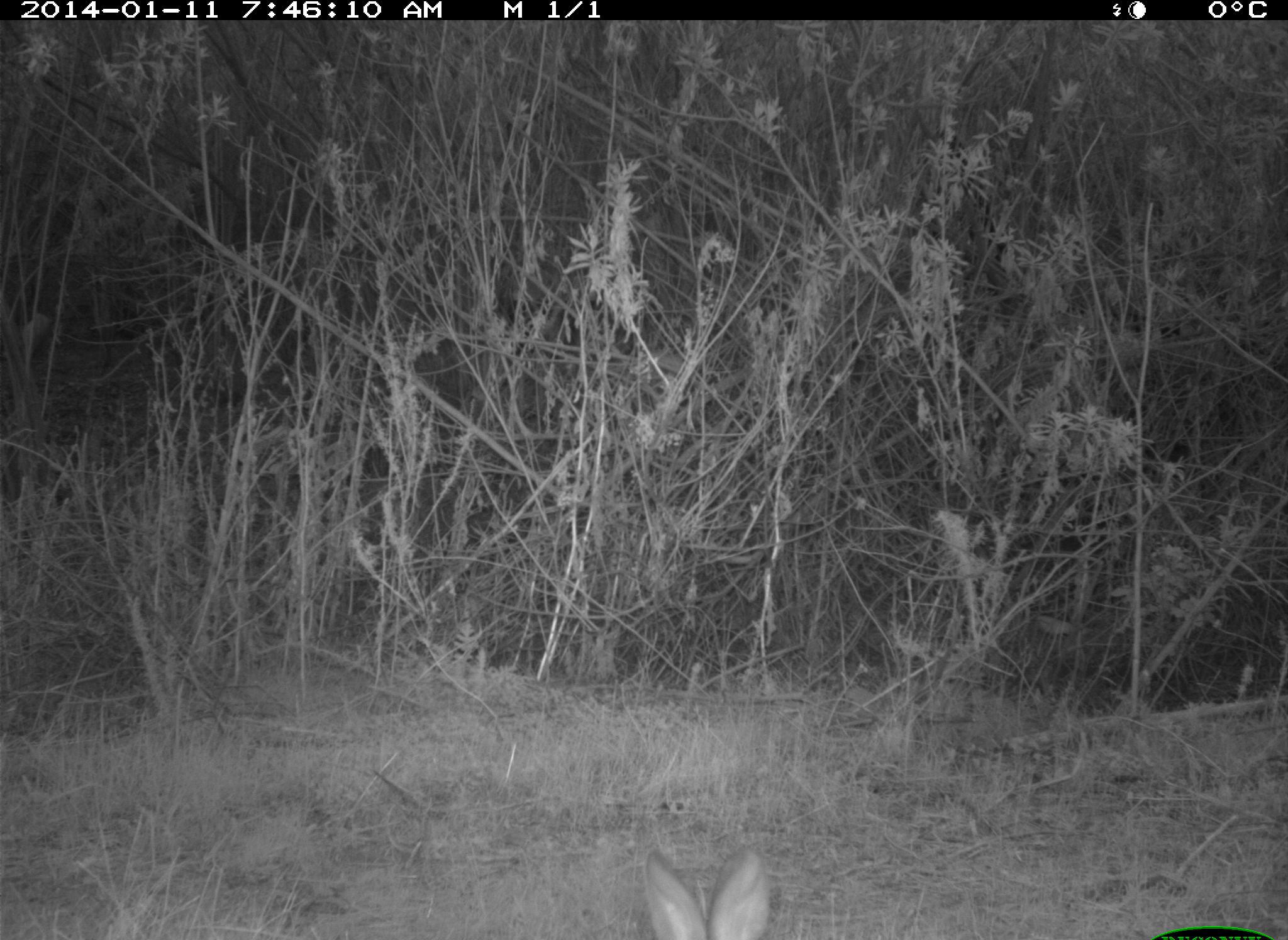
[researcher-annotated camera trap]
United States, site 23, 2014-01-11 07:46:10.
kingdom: Animalia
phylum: Chordata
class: Mammalia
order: Lagomorpha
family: Leporidae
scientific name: Leporidae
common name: rabbits and hares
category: rabbit